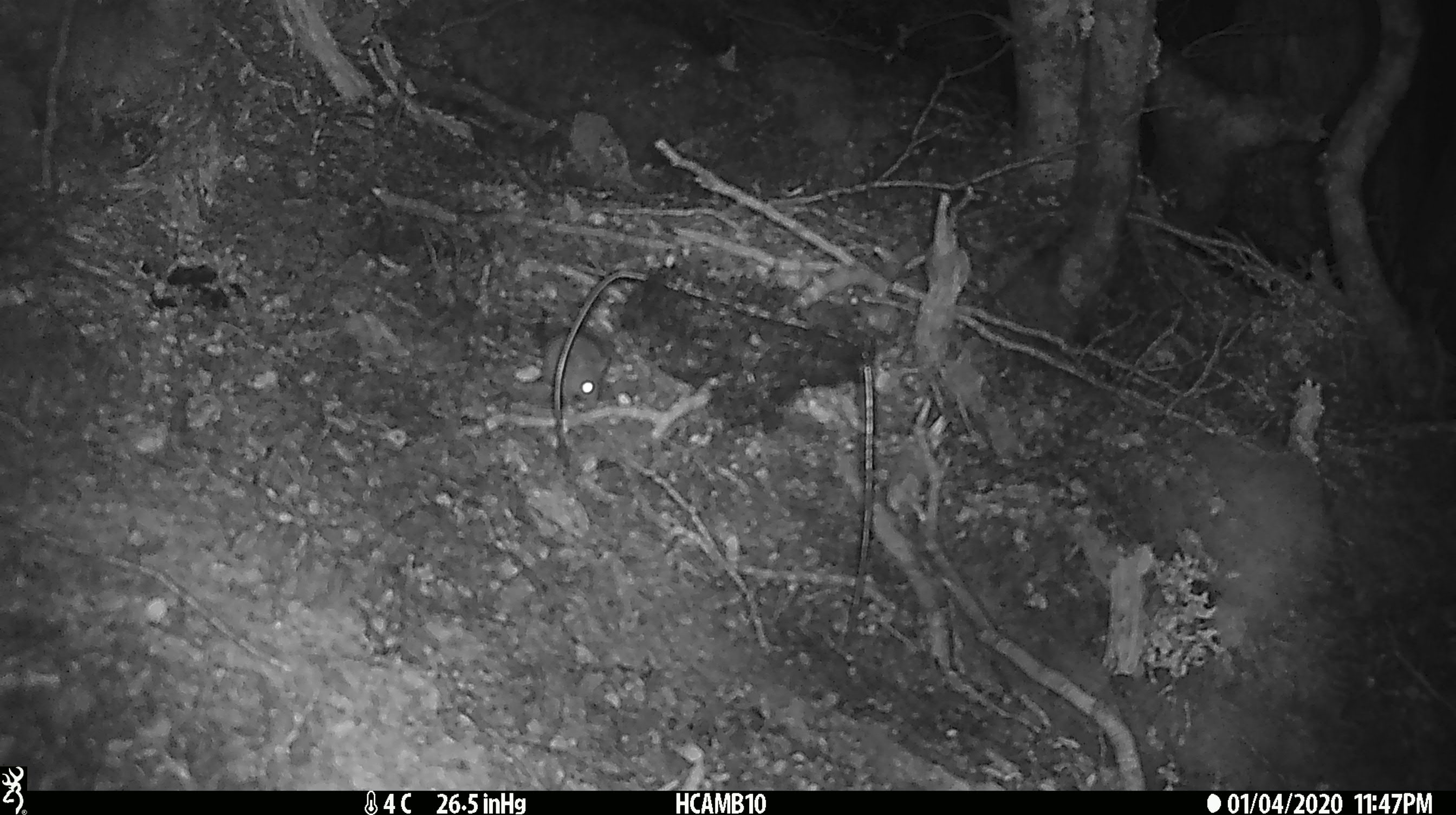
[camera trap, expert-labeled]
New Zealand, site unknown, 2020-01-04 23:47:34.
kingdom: Animalia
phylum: Chordata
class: Mammalia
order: Rodentia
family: Muridae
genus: Mus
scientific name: Mus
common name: mouse